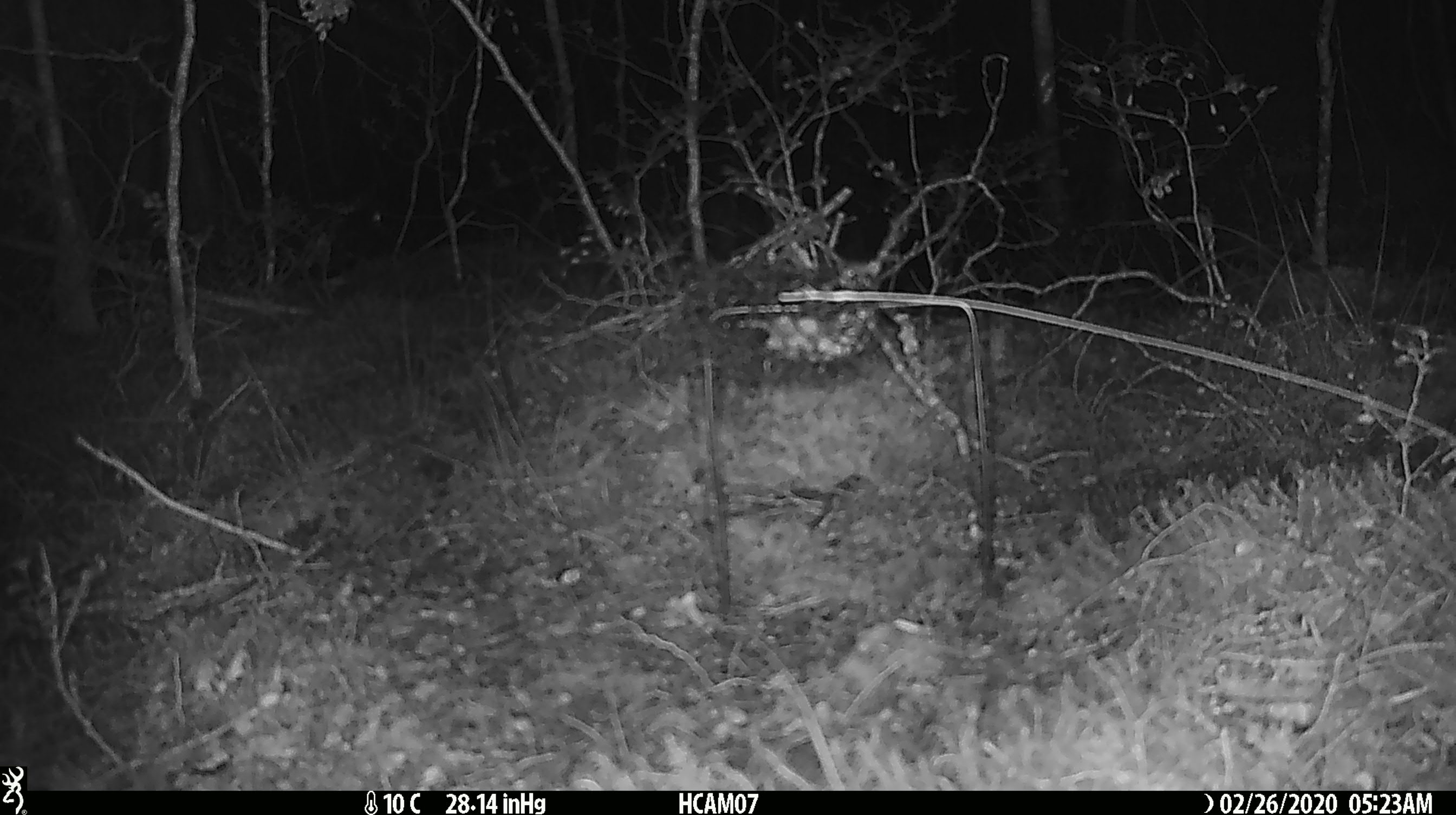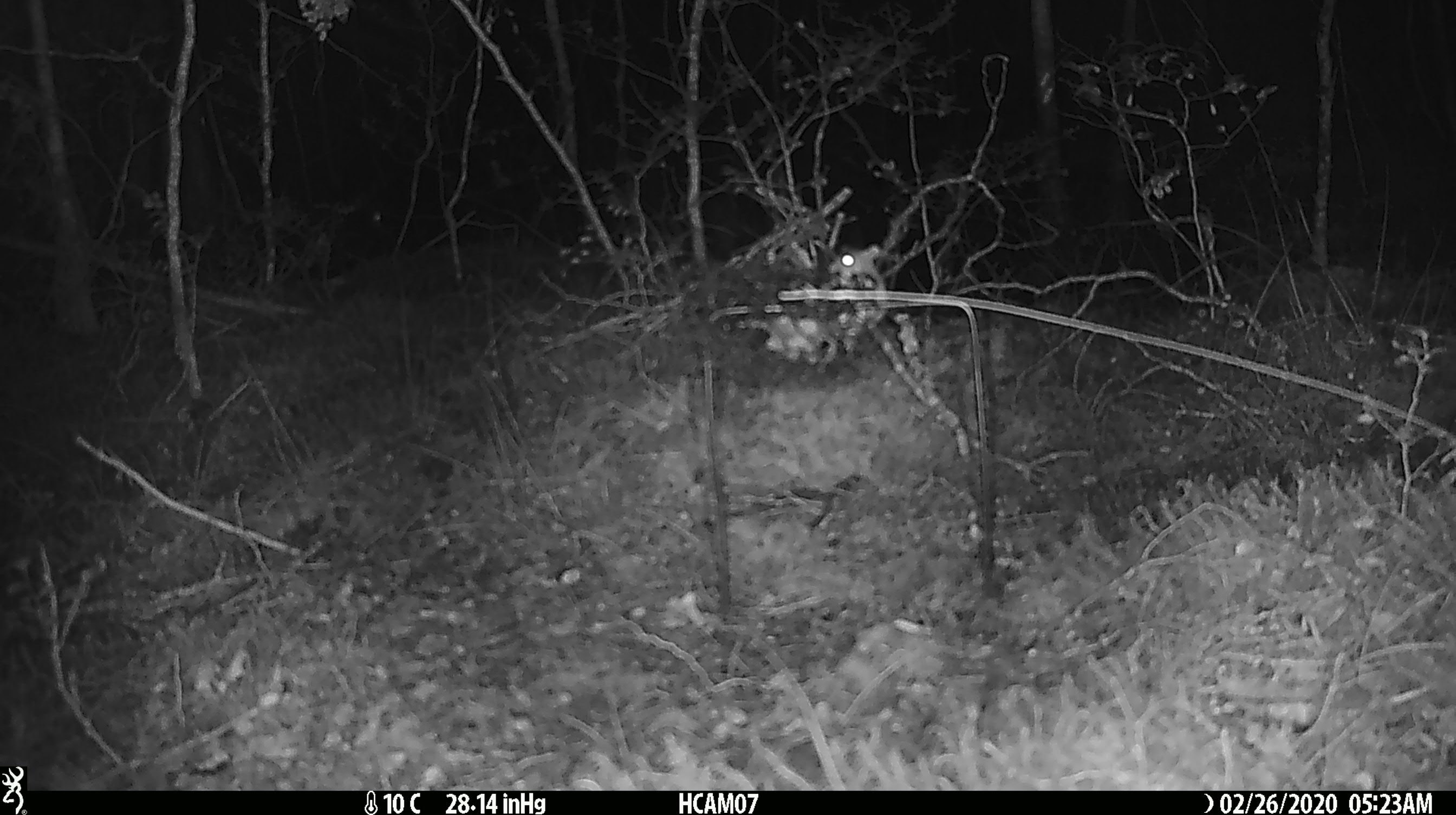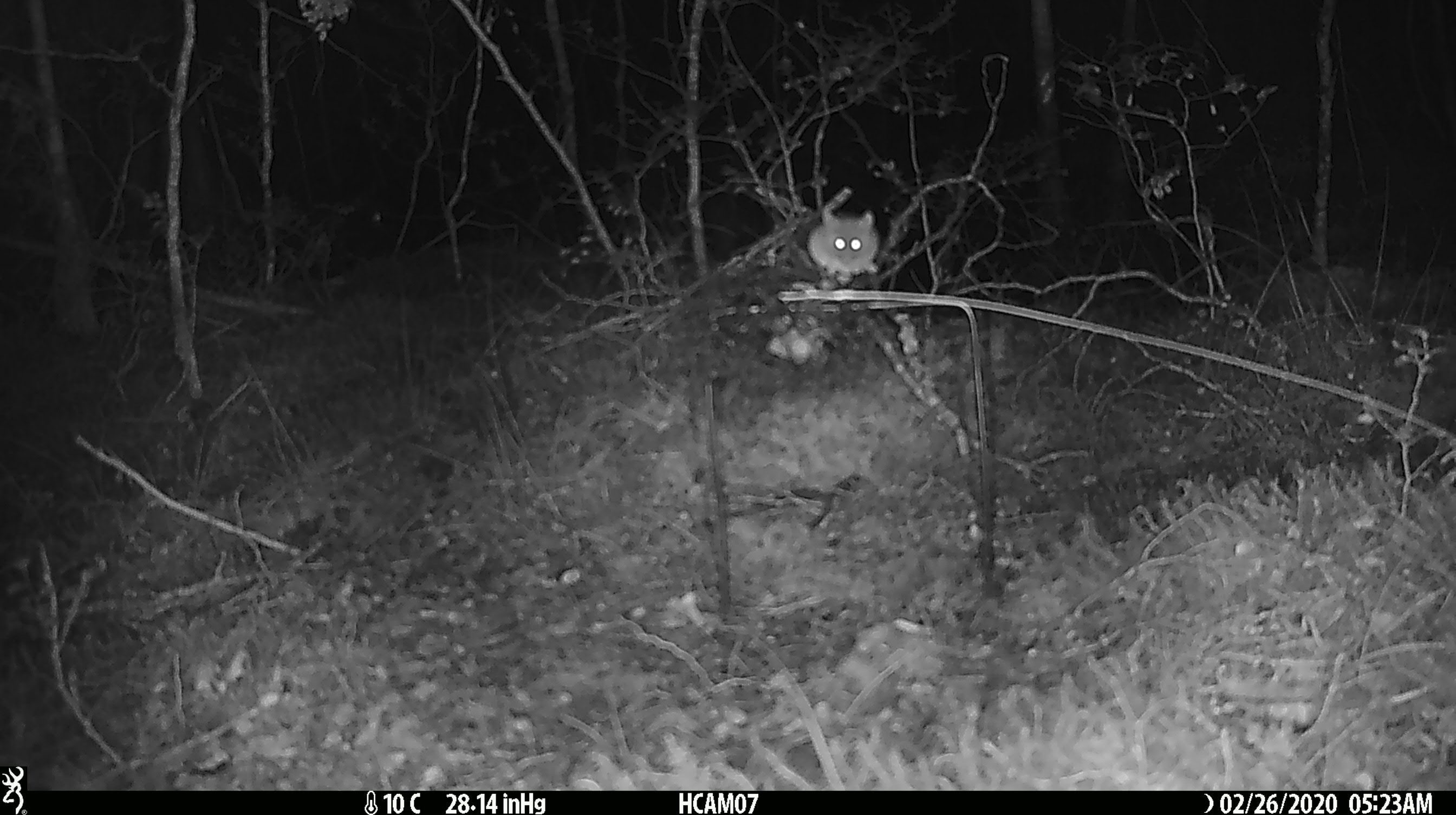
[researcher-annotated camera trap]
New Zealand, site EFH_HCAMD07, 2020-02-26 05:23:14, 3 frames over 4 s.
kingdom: Animalia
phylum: Chordata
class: Mammalia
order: Rodentia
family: Muridae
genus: Mus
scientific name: Mus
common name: mouse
Mouse (Mus).